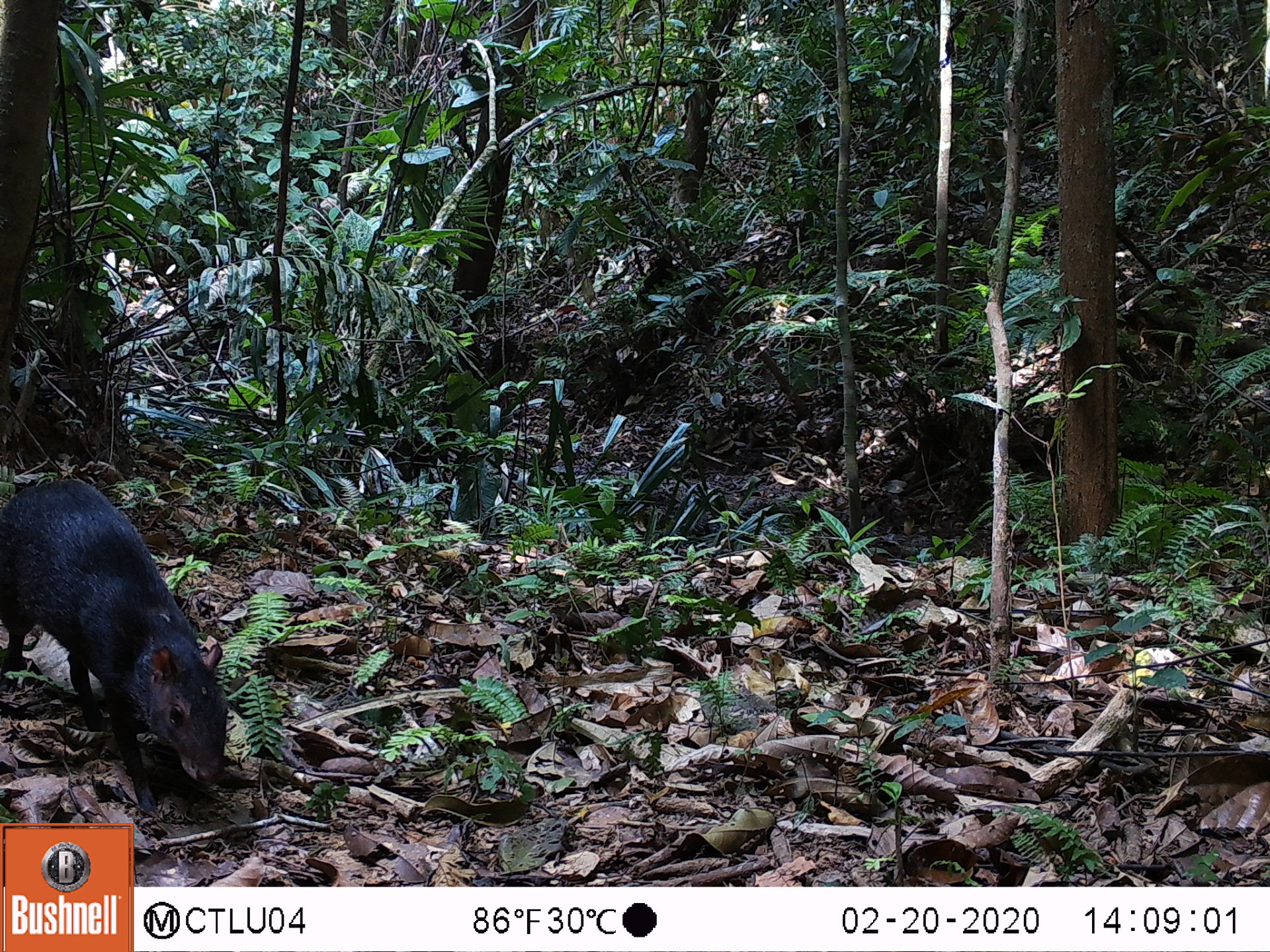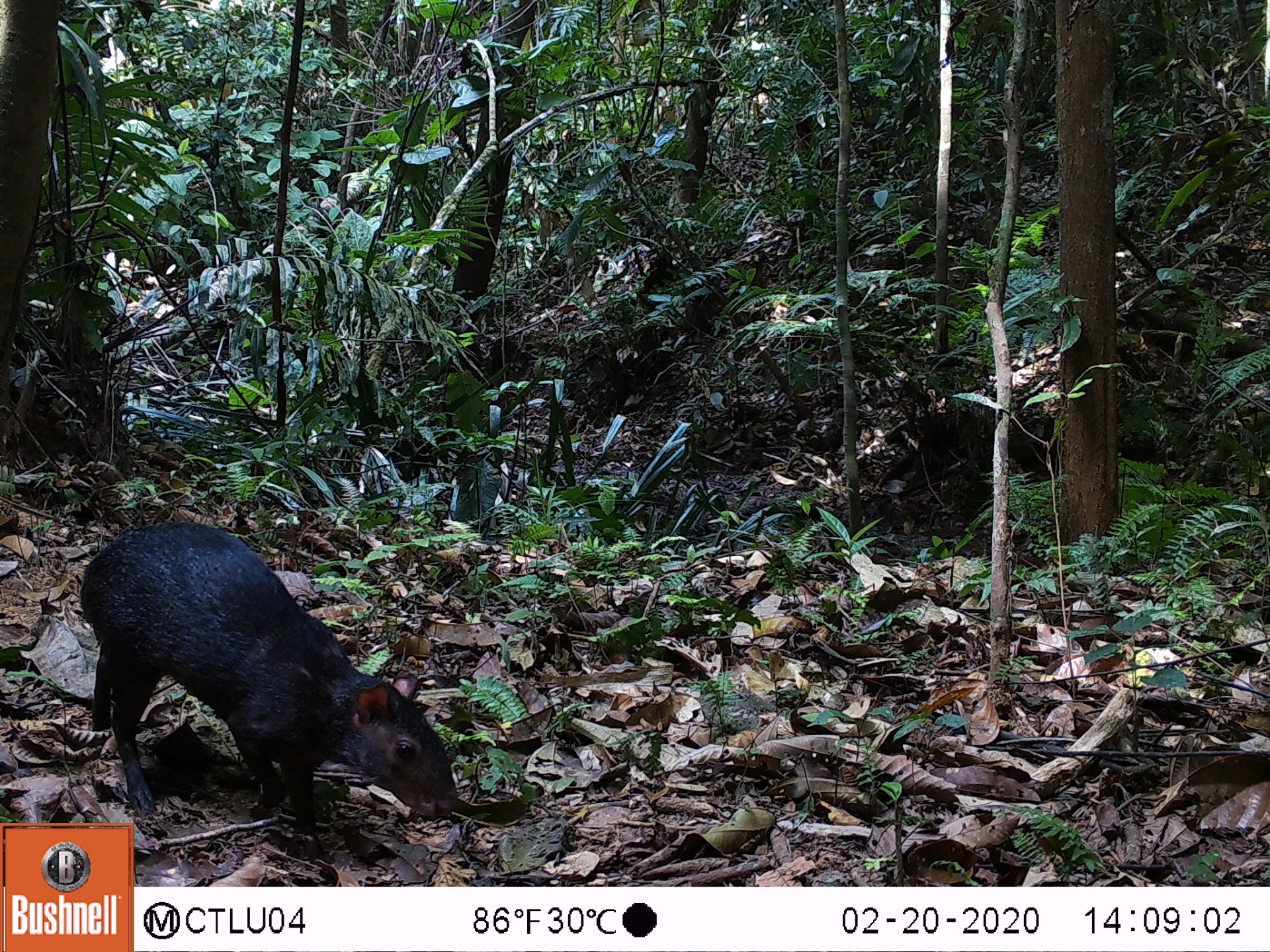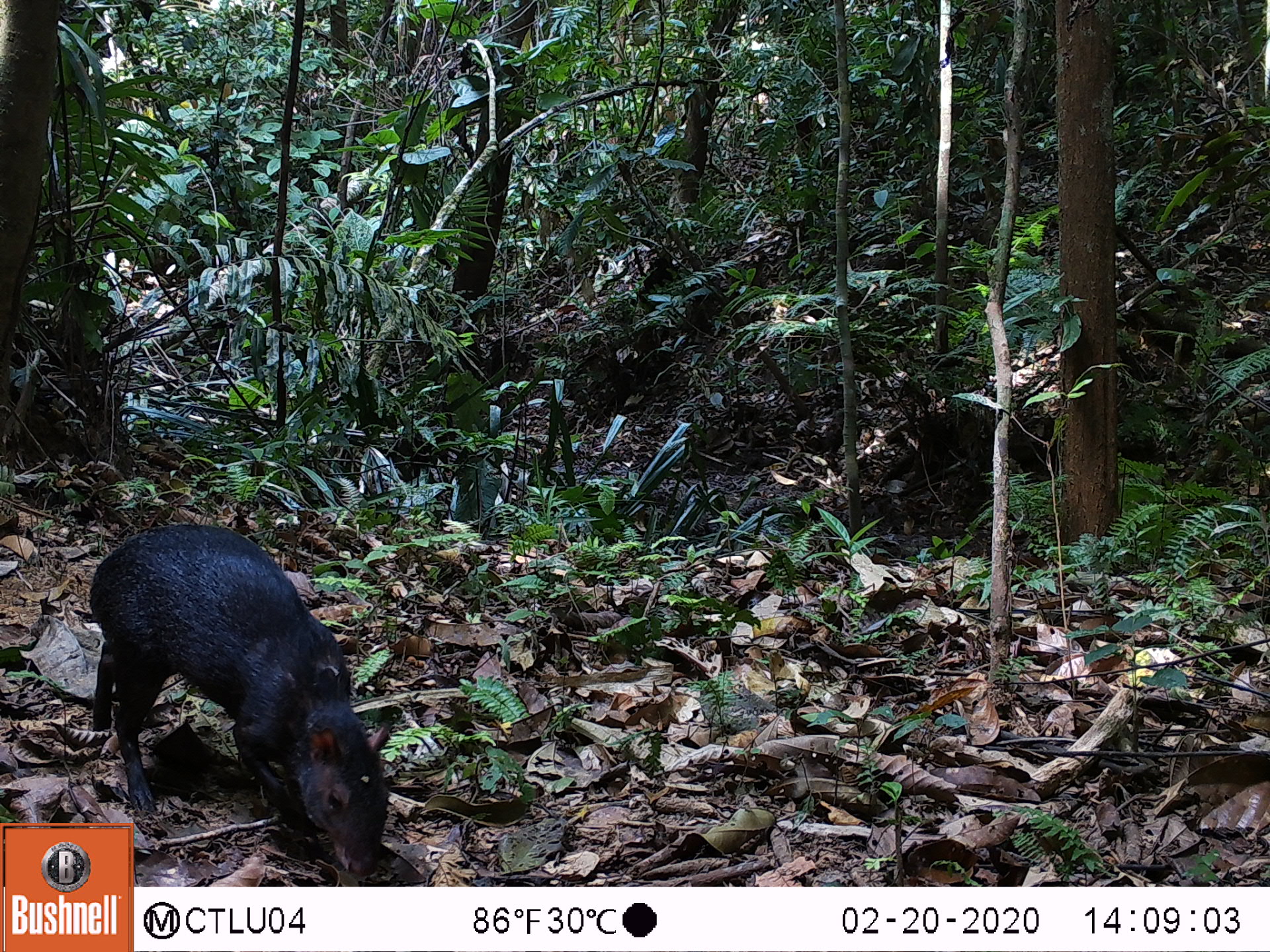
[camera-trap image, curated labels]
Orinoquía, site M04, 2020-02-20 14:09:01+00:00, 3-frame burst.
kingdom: Animalia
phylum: Chordata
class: Mammalia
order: Rodentia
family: Dasyproctidae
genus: Dasyprocta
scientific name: Dasyprocta fuliginosa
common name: black agouti